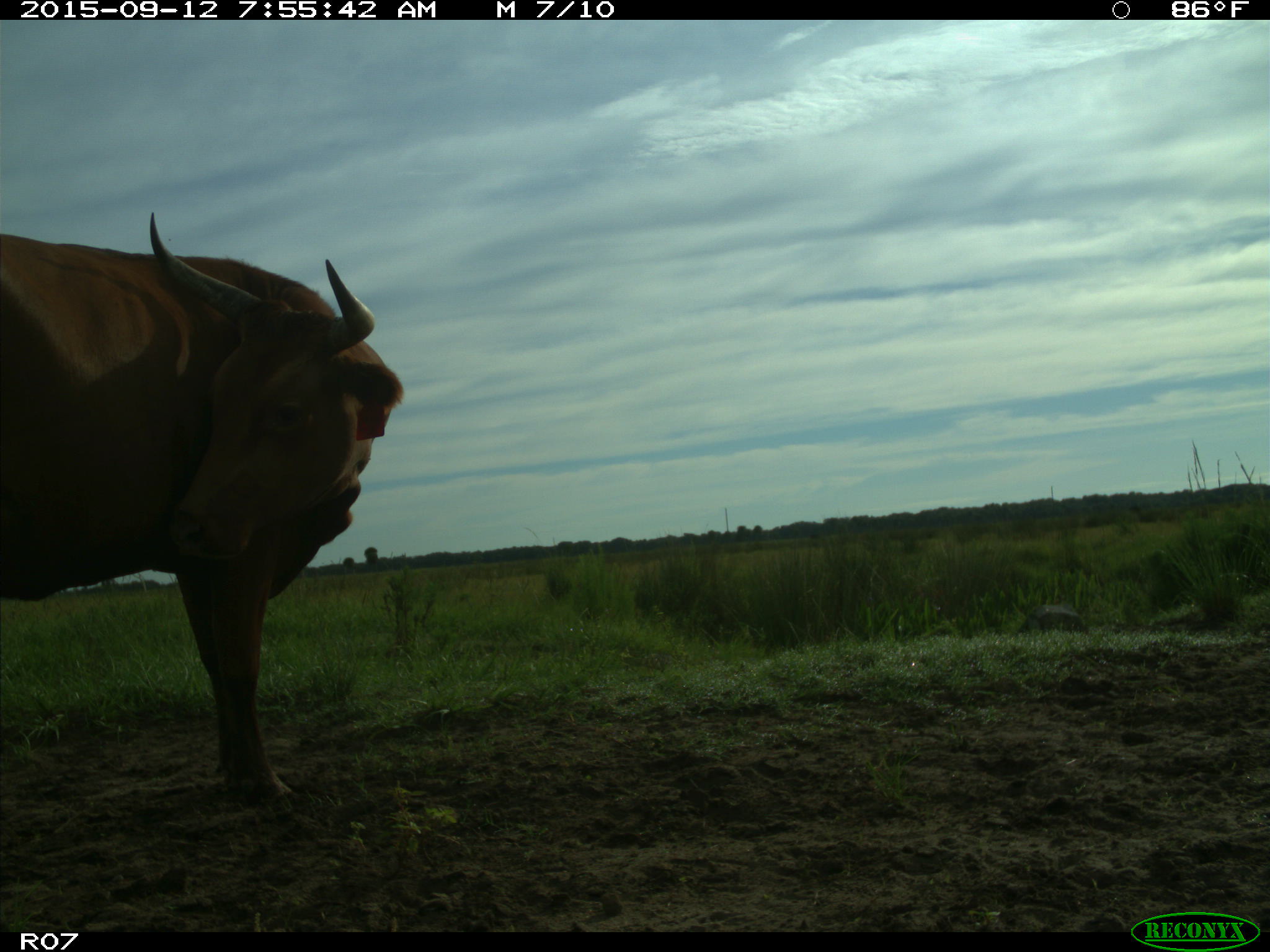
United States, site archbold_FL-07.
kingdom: Animalia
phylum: Chordata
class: Mammalia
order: Artiodactyla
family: Bovidae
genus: Bos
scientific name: Bos taurus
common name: domestic cow